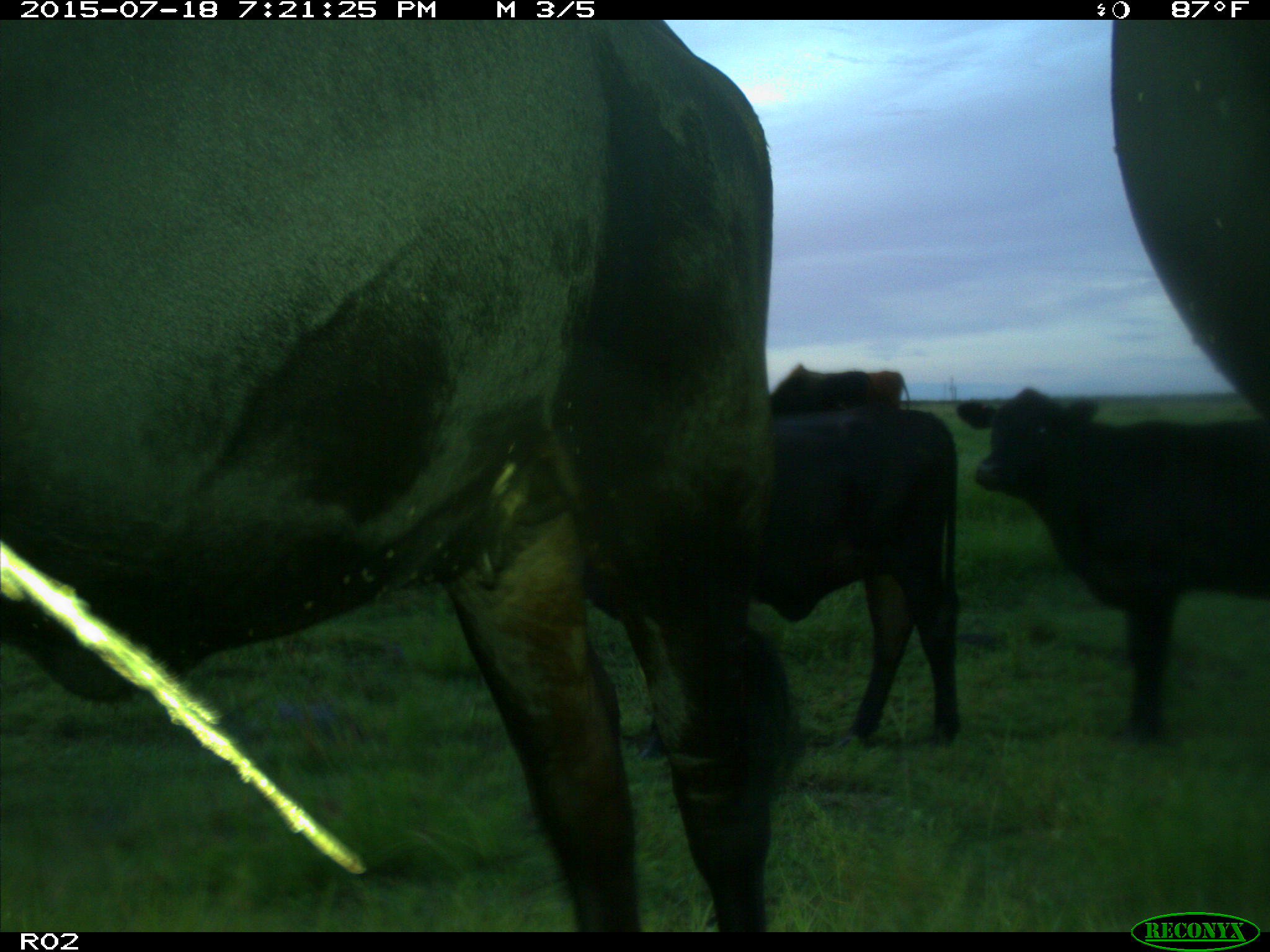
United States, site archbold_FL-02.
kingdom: Animalia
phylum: Chordata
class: Mammalia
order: Artiodactyla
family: Bovidae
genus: Bos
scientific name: Bos taurus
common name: domestic cow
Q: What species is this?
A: Bos taurus (domestic cow).